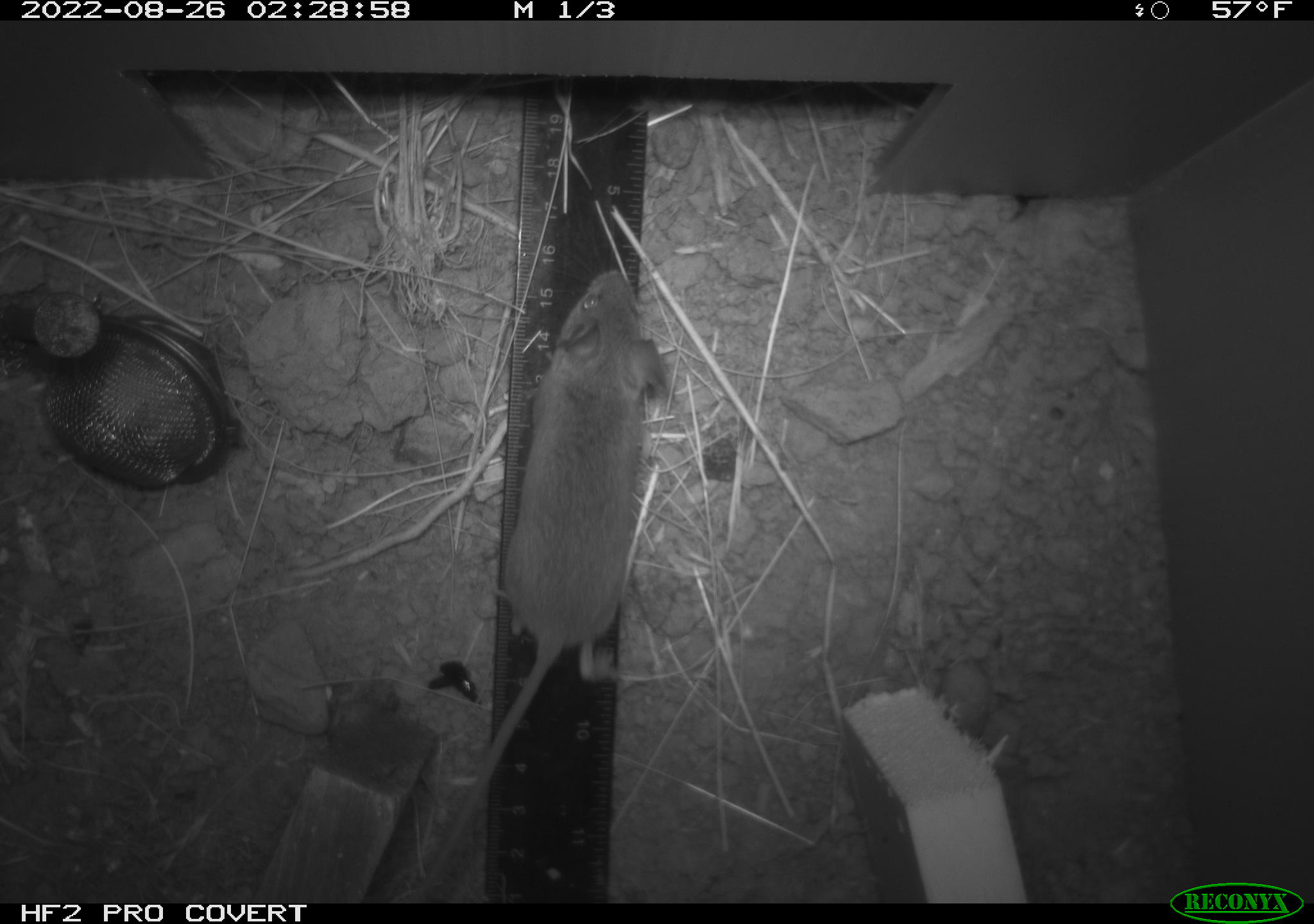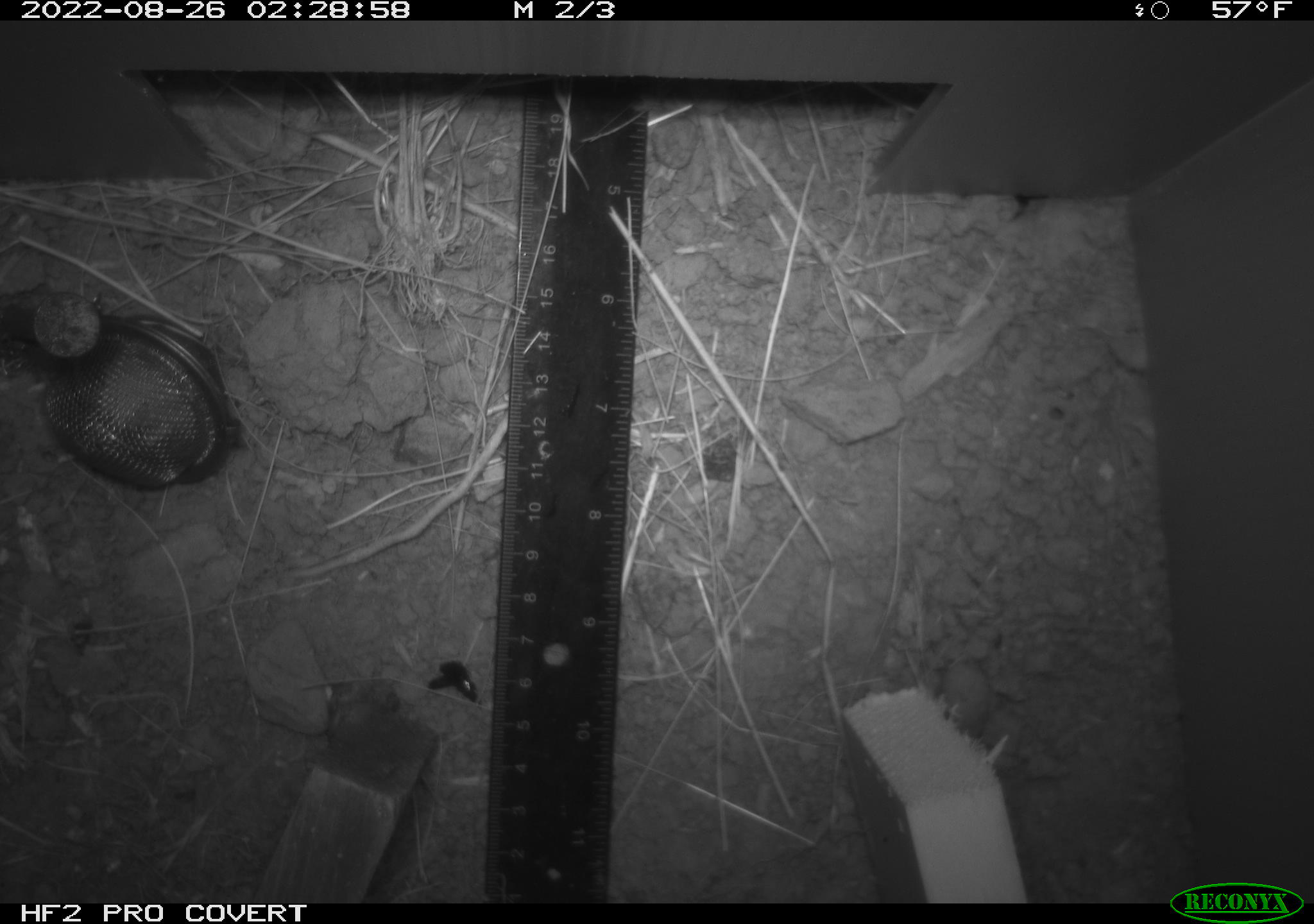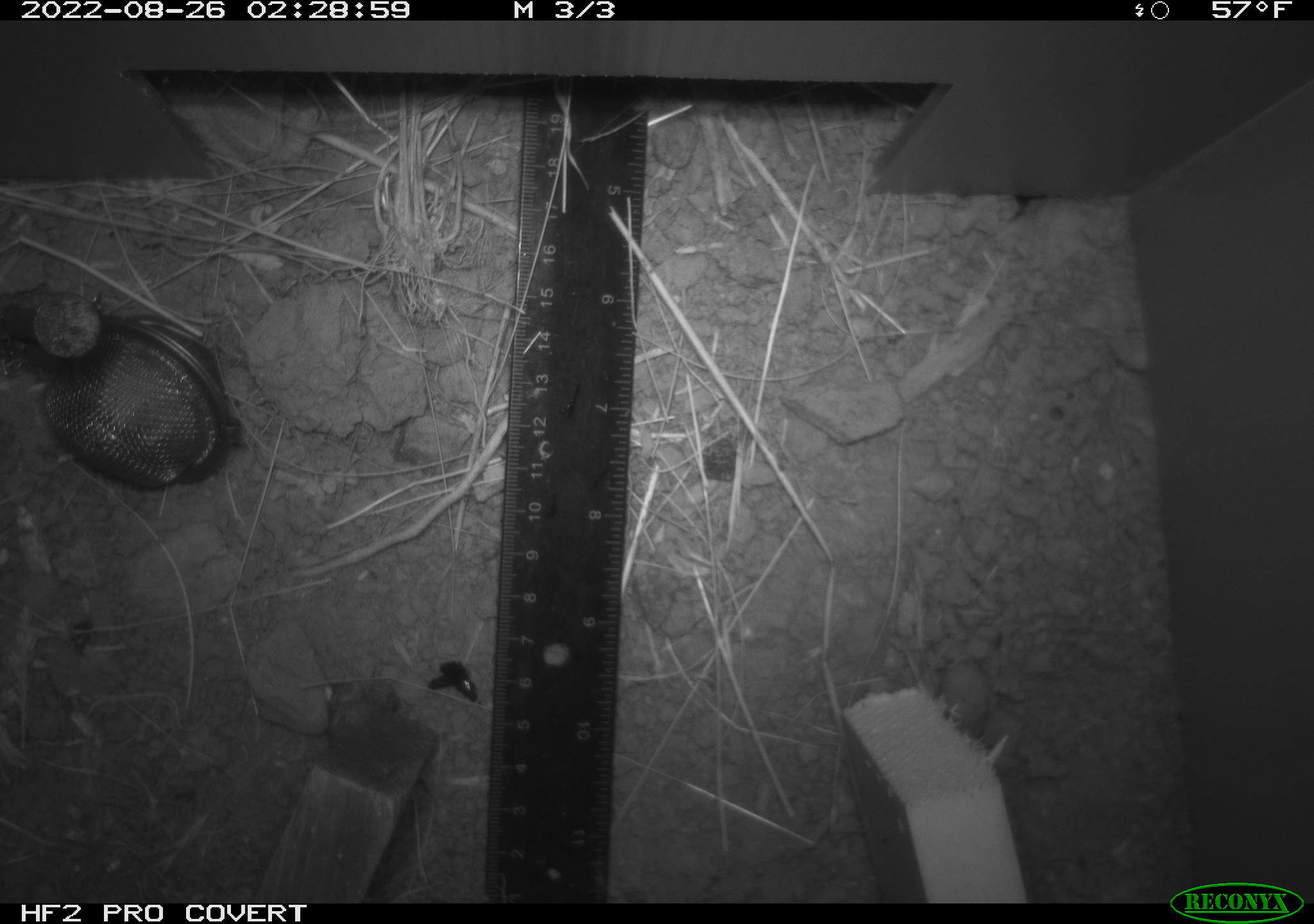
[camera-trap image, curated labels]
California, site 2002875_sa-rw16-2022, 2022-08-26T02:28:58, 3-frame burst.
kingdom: Animalia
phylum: Chordata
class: Mammalia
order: Rodentia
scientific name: Rodentia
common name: rodent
Rodent (Rodentia).